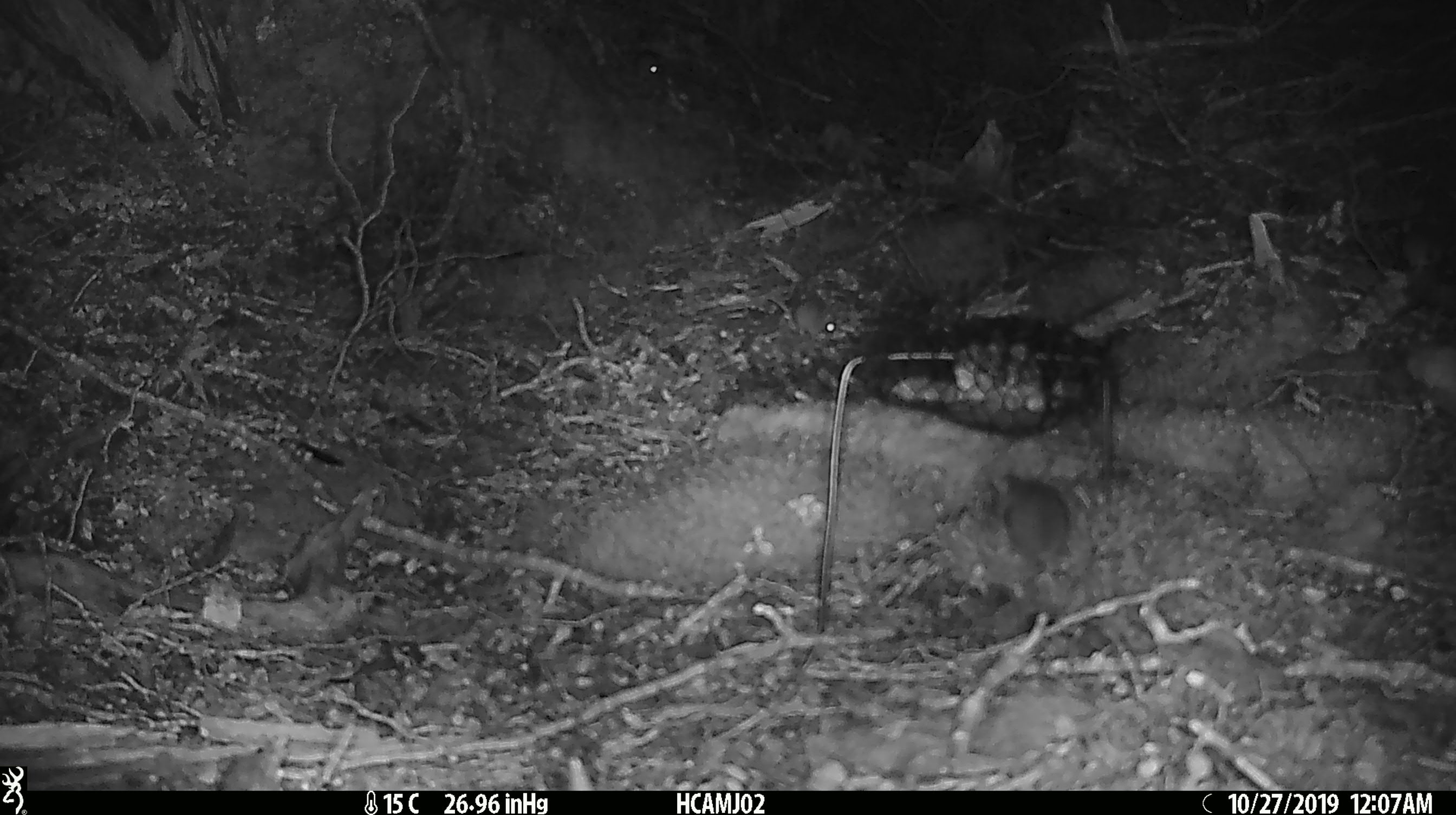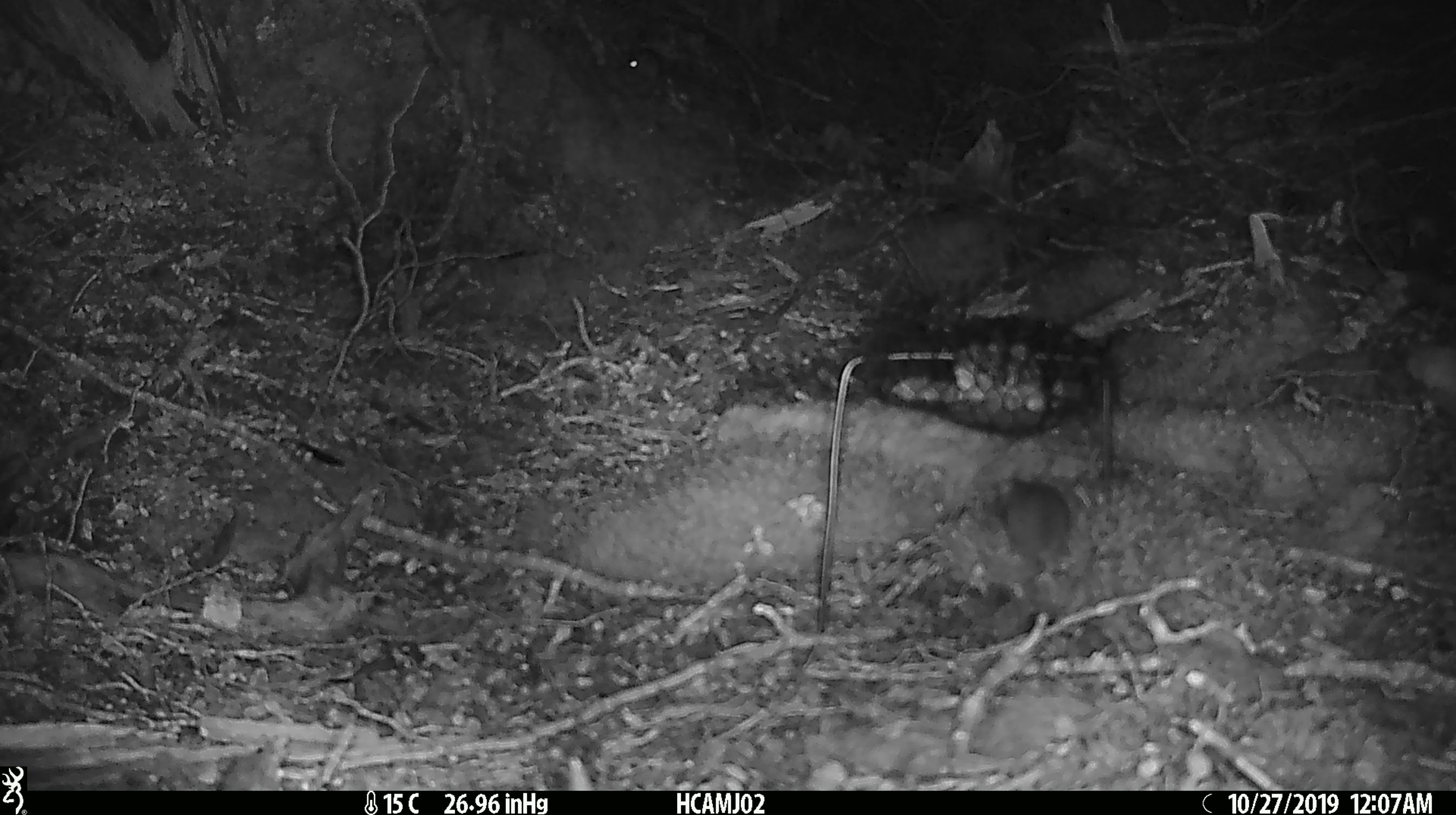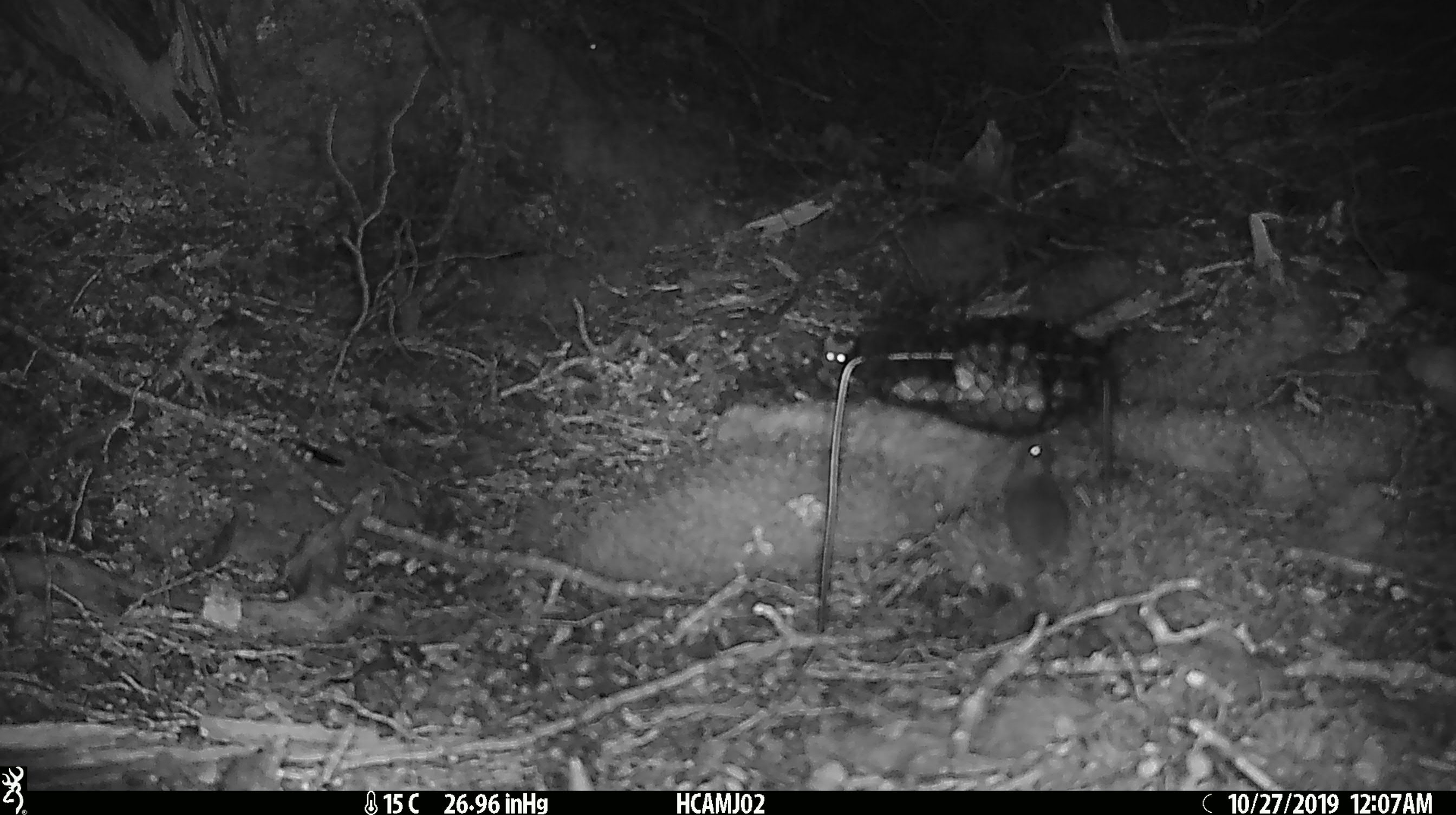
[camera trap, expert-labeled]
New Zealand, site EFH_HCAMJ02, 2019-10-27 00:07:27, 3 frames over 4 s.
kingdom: Animalia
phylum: Chordata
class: Mammalia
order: Rodentia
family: Muridae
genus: Mus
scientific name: Mus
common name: mouse